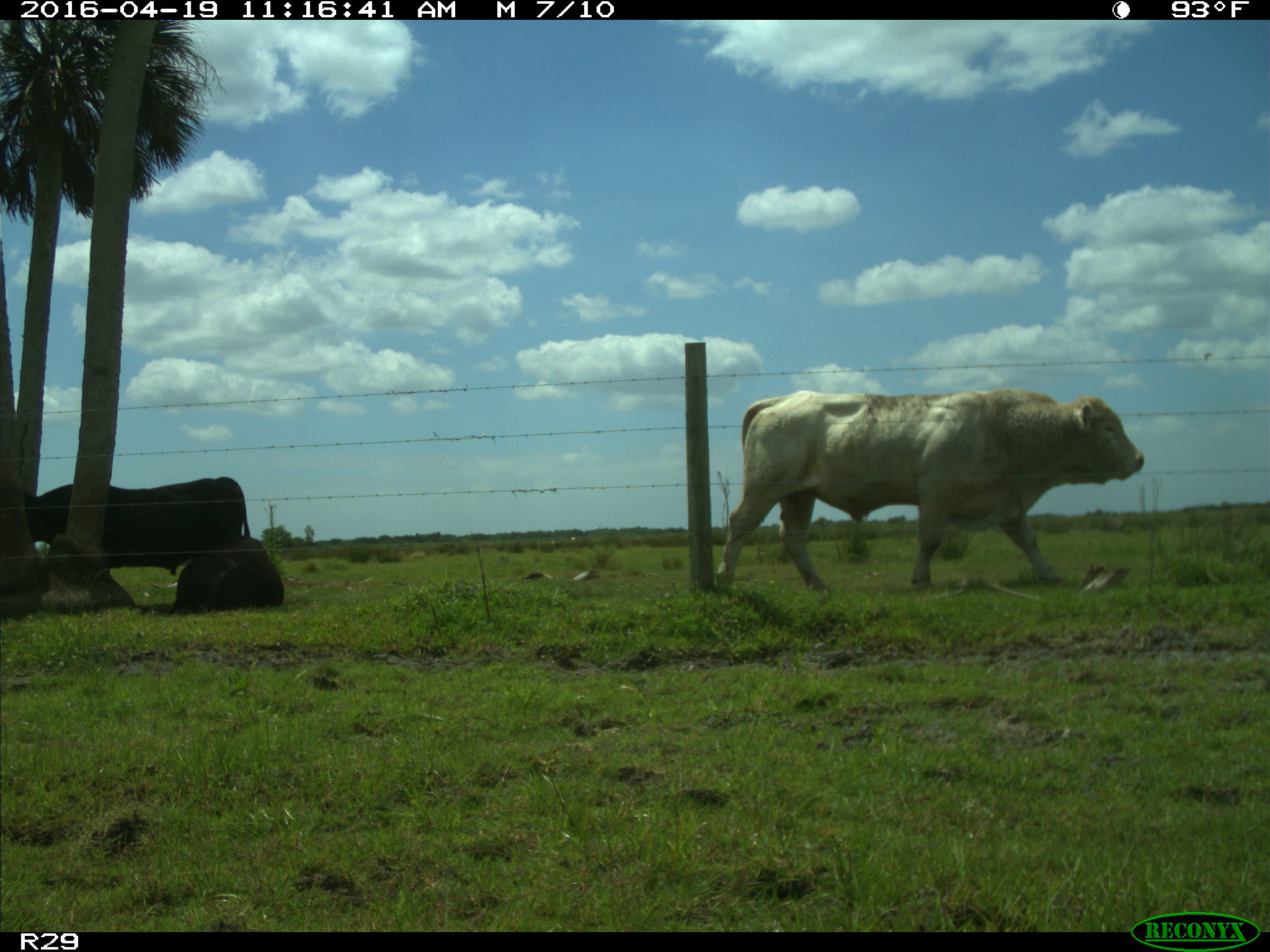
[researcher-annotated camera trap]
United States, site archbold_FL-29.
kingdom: Animalia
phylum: Chordata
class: Mammalia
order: Artiodactyla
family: Bovidae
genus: Bos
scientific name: Bos taurus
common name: domestic cow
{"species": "Bos taurus (domestic cow)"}